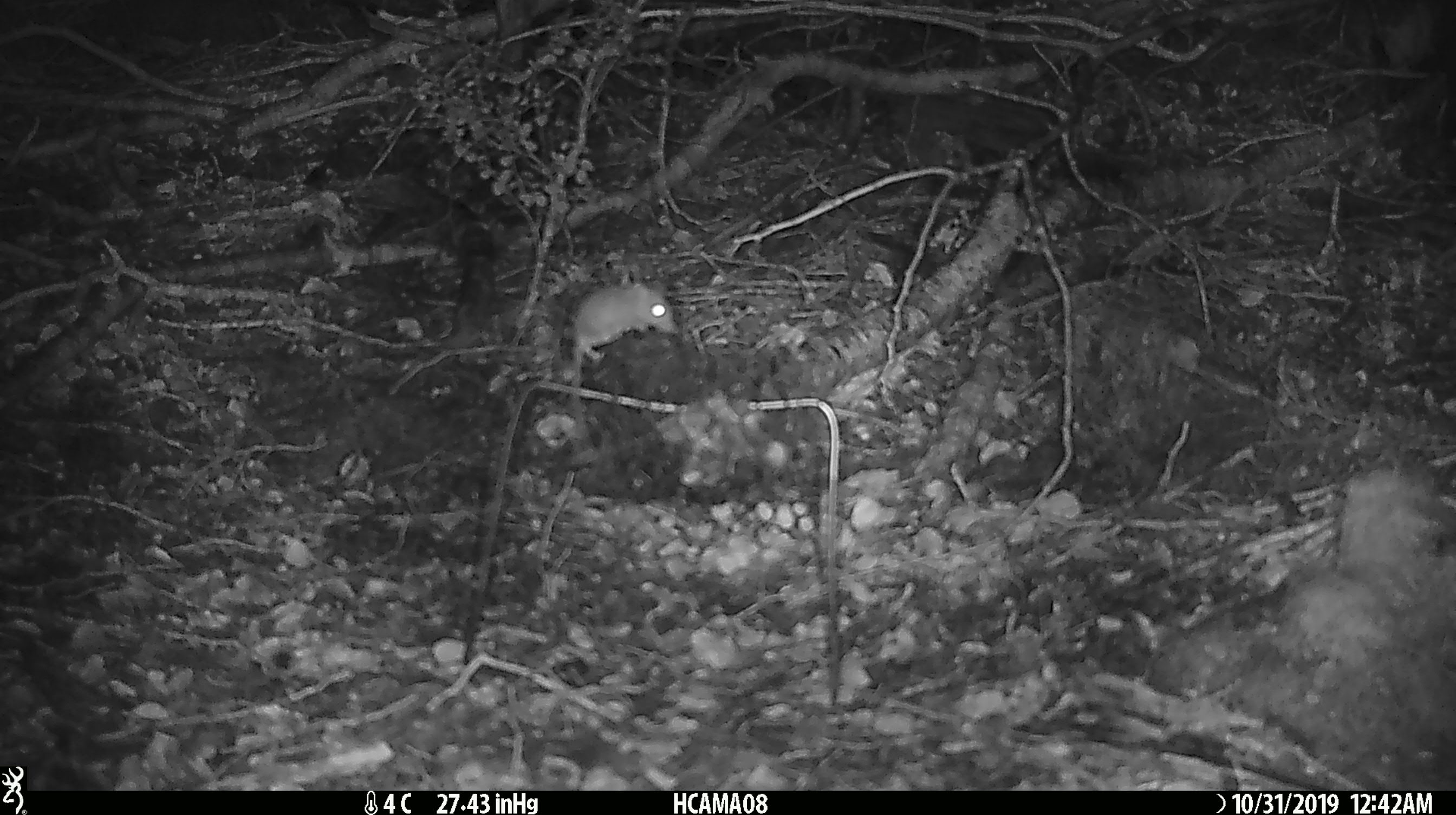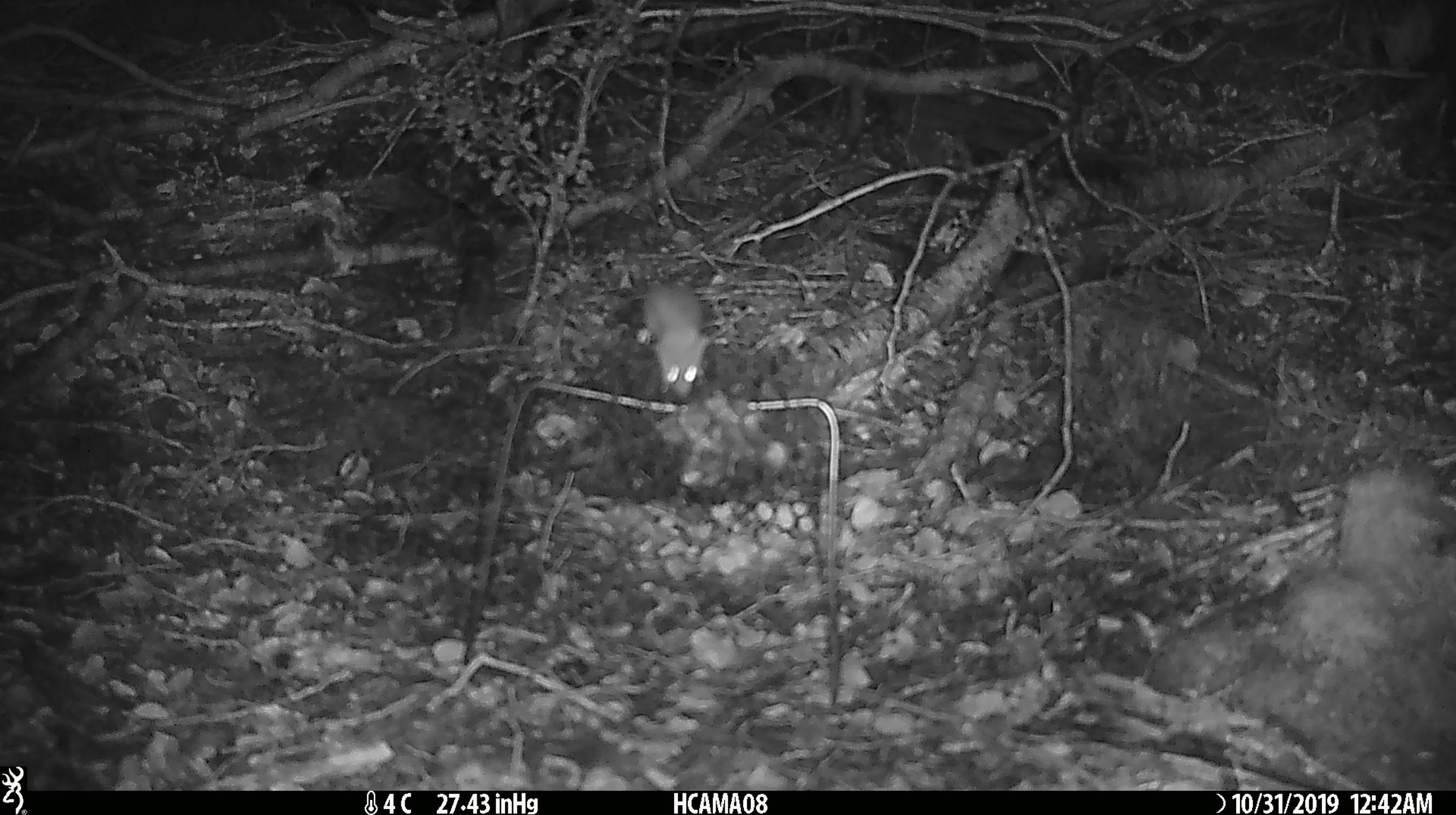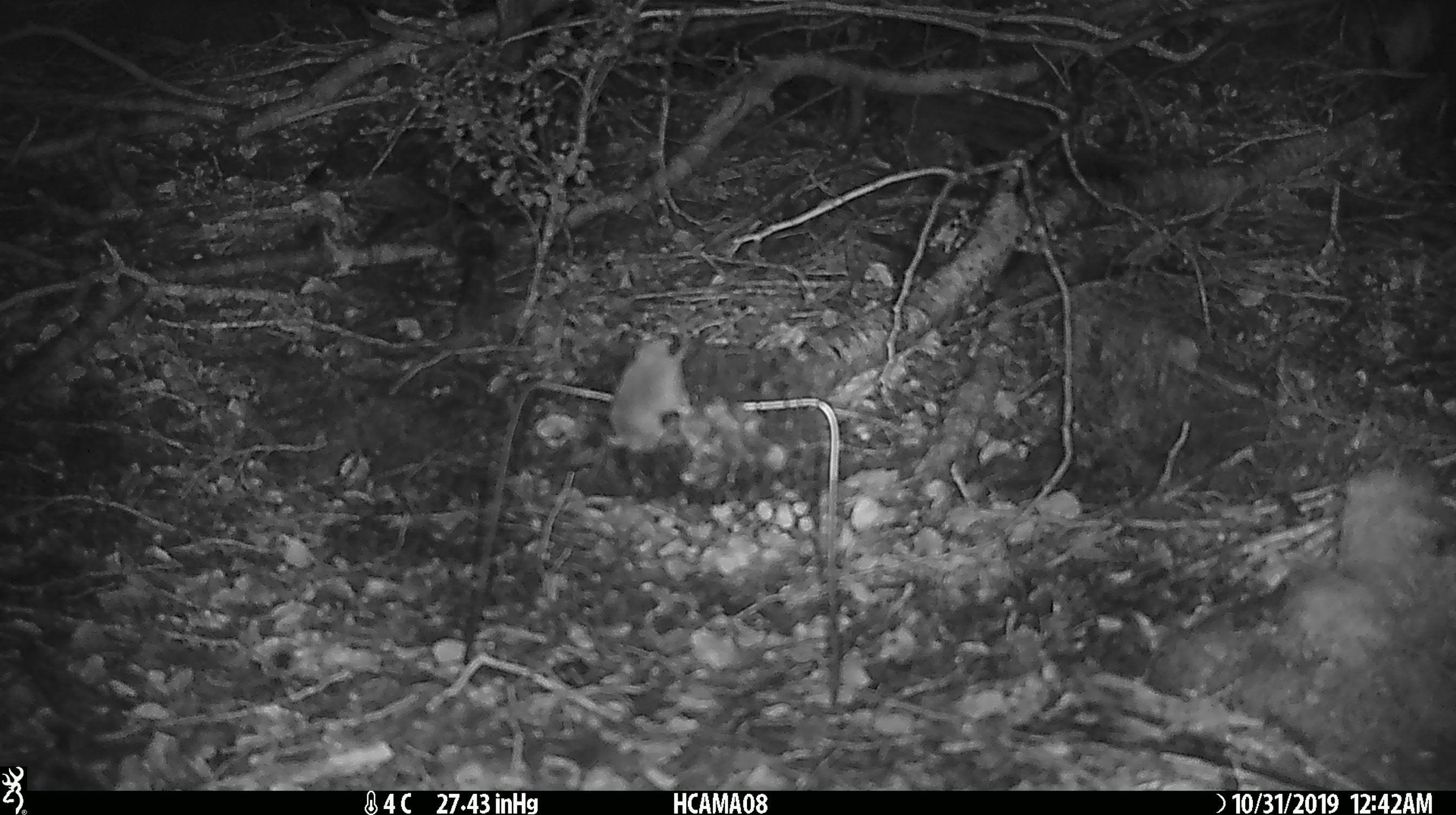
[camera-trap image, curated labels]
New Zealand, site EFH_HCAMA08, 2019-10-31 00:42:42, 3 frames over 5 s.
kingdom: Animalia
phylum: Chordata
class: Mammalia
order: Rodentia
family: Muridae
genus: Mus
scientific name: Mus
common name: mouse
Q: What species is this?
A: Mouse (Mus).